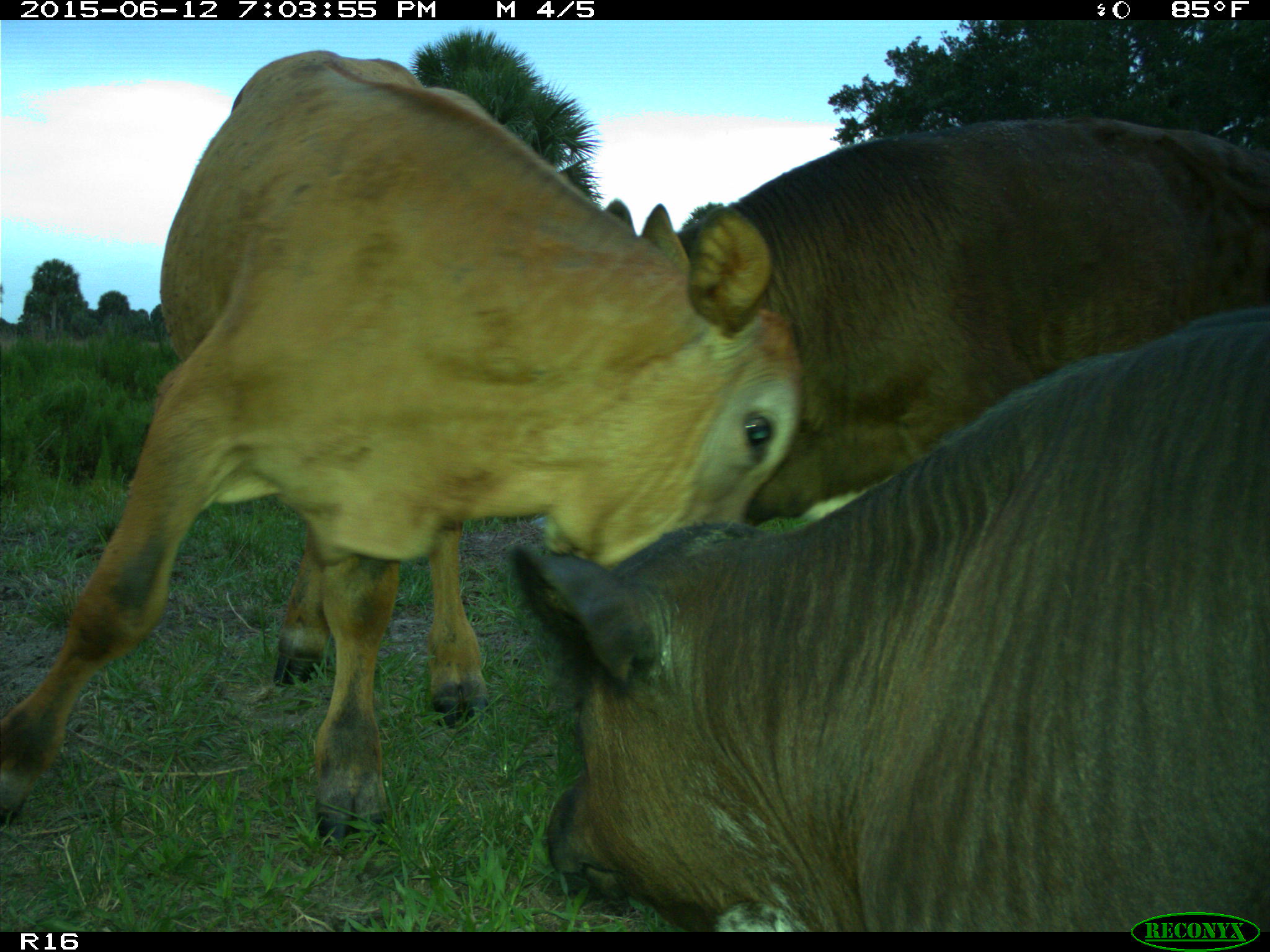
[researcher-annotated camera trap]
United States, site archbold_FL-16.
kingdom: Animalia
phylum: Chordata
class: Mammalia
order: Artiodactyla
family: Bovidae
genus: Bos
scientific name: Bos taurus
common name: domestic cow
Bos taurus (domestic cow).